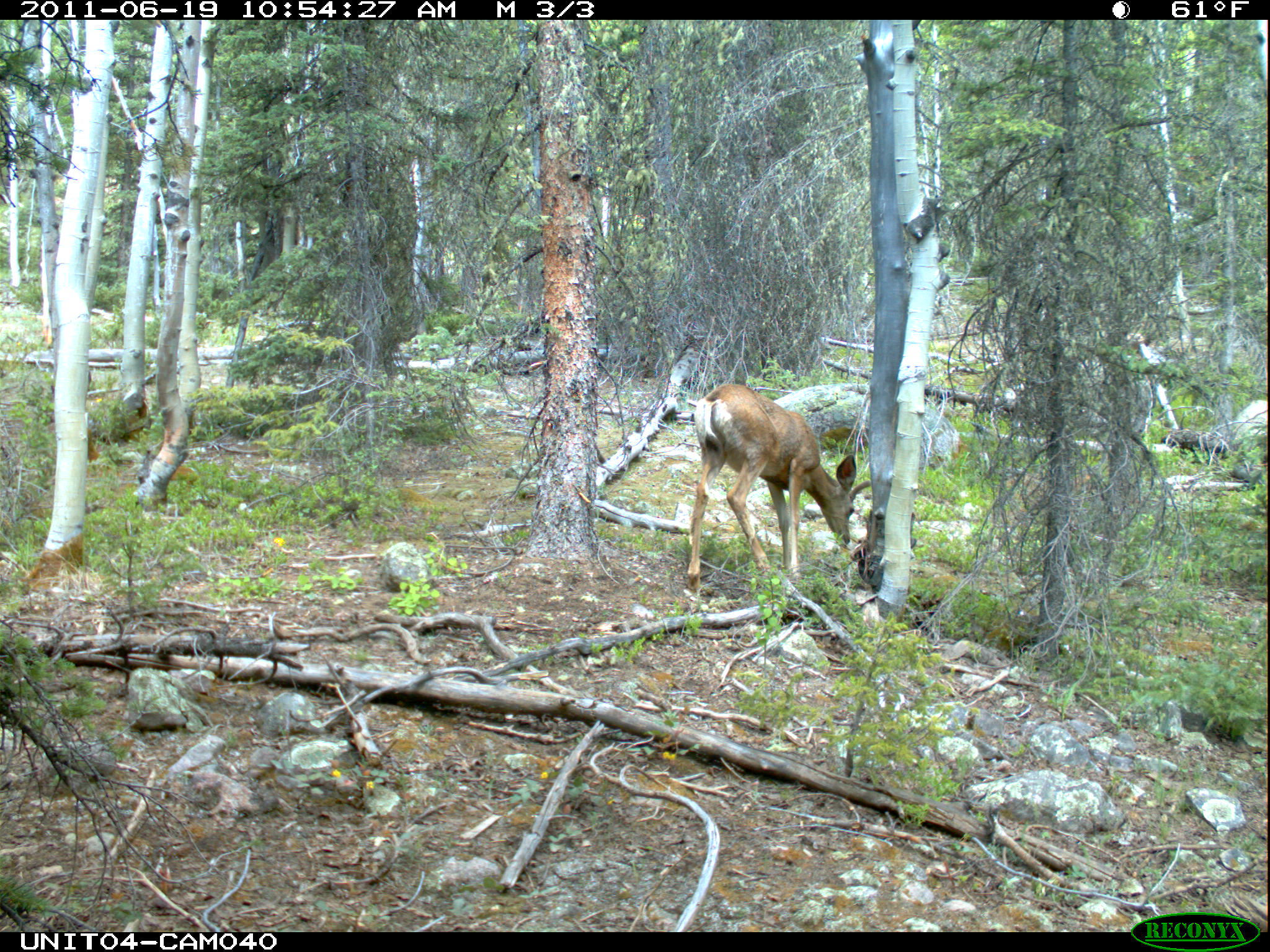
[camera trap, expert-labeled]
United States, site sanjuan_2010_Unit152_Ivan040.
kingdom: Animalia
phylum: Chordata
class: Mammalia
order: Artiodactyla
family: Cervidae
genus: Odocoileus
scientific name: Odocoileus hemionus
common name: mule deer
Odocoileus hemionus (mule deer).